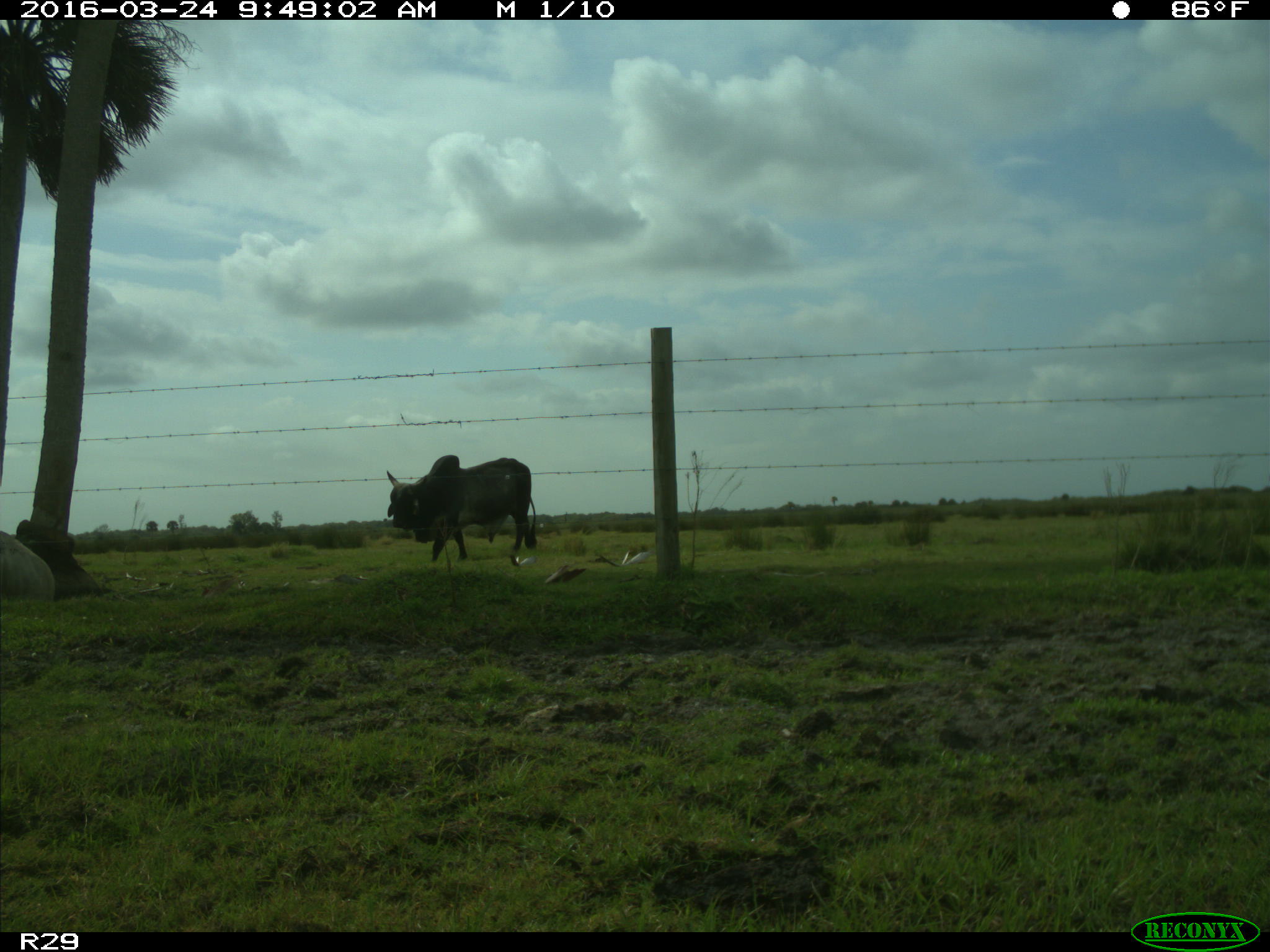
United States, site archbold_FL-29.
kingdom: Animalia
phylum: Chordata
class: Mammalia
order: Artiodactyla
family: Bovidae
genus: Bos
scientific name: Bos taurus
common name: domestic cow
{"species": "Bos taurus (domestic cow)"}